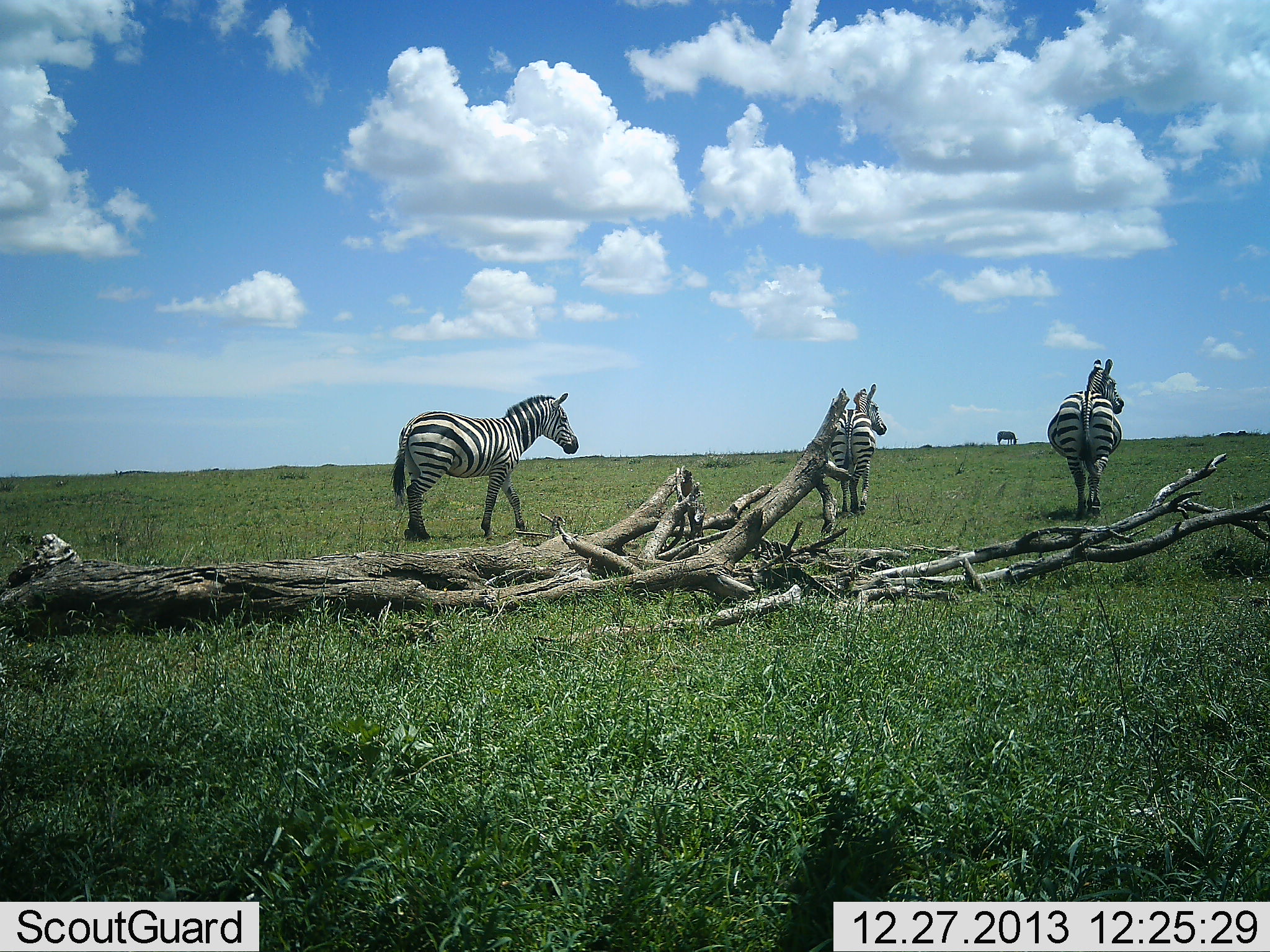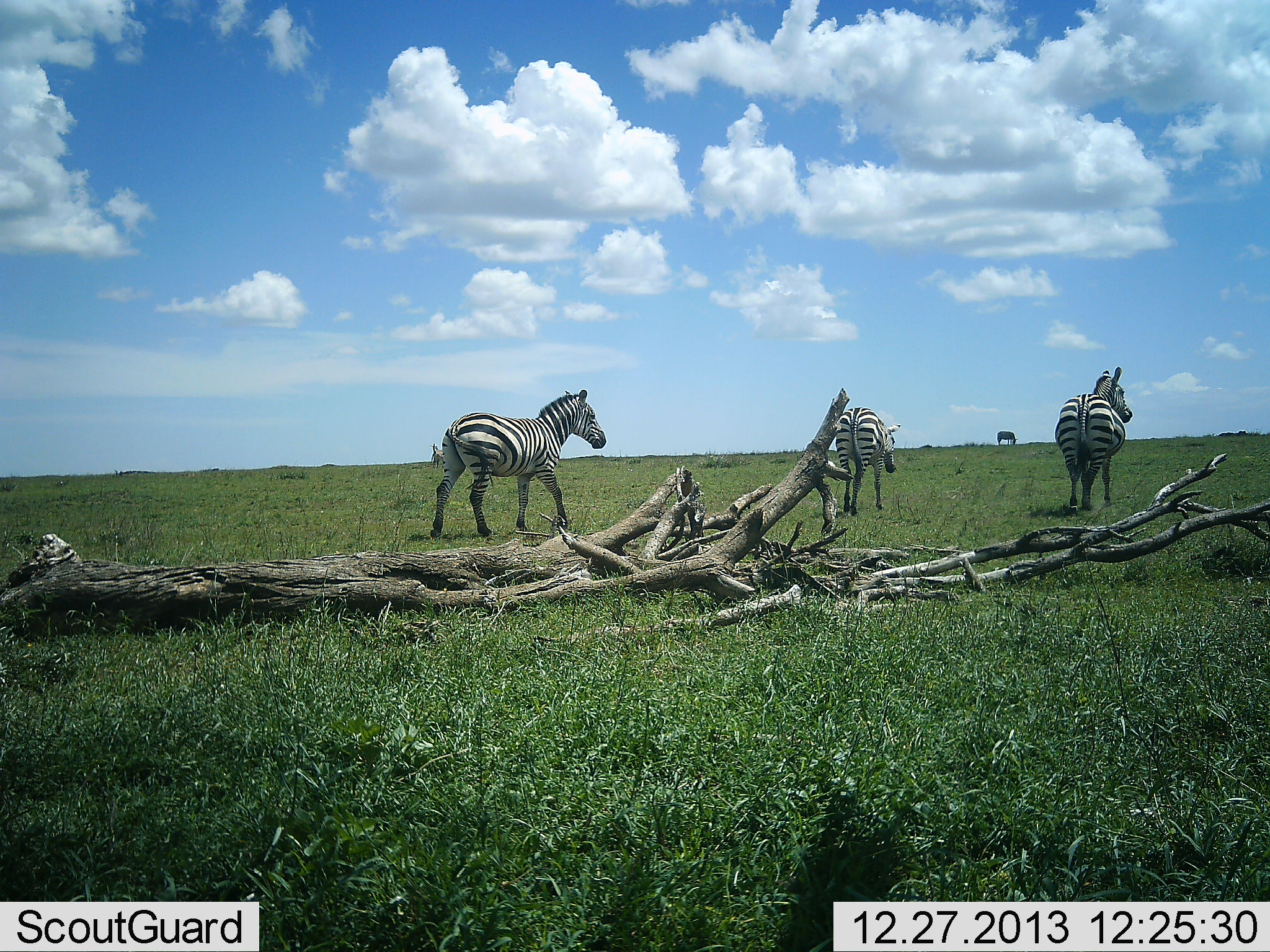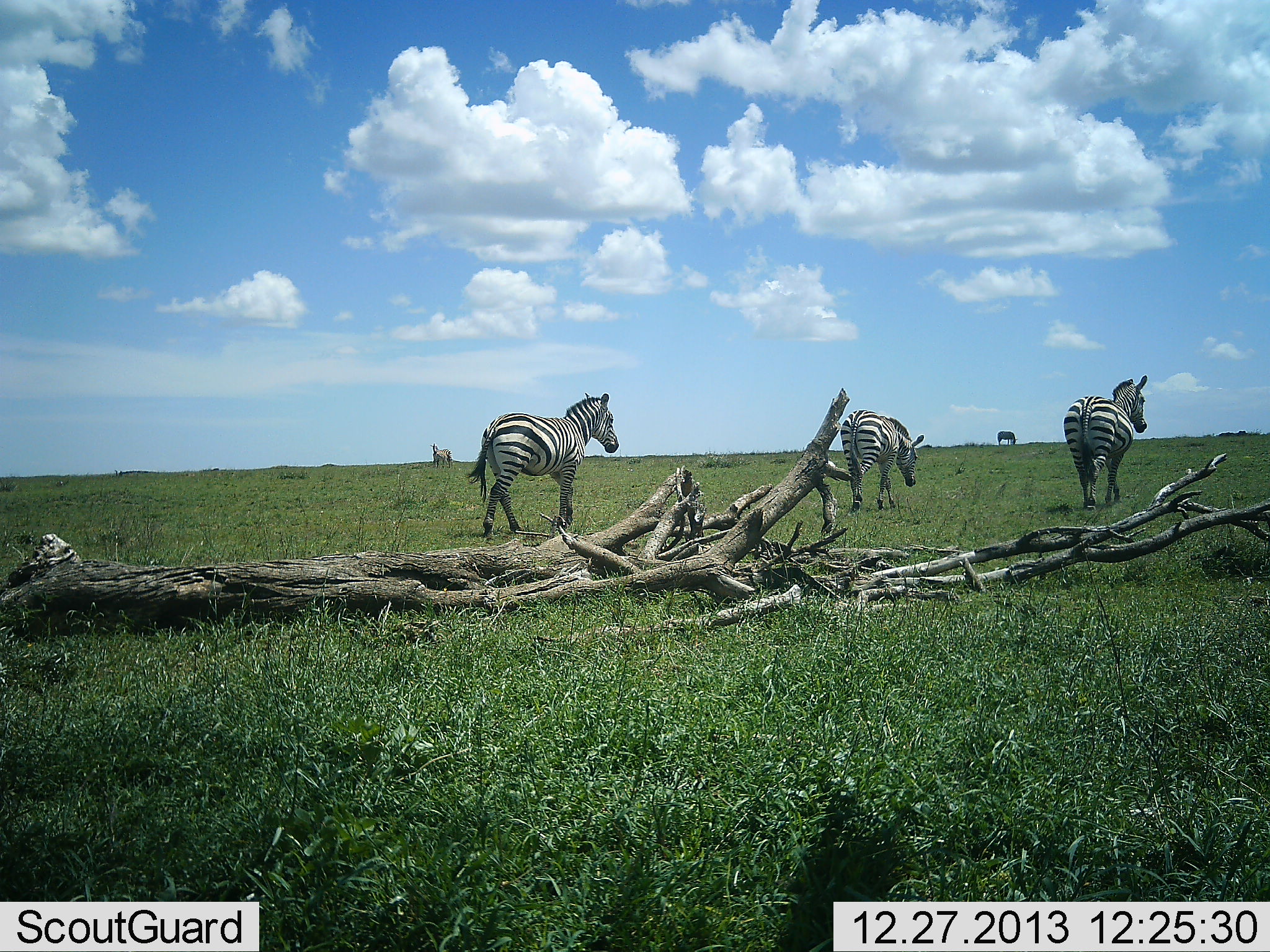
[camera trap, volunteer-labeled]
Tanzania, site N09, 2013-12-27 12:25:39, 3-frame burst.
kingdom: Animalia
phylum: Chordata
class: Mammalia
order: Perissodactyla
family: Equidae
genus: Equus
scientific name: Equus quagga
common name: plains zebra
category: zebra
Zebra (plains zebra) (Equus quagga), count 3. Behavior (volunteer vote fractions): standing 10%, resting 0%, moving 100%, interacting 0%. Young present (vote fraction): 0%. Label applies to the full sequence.